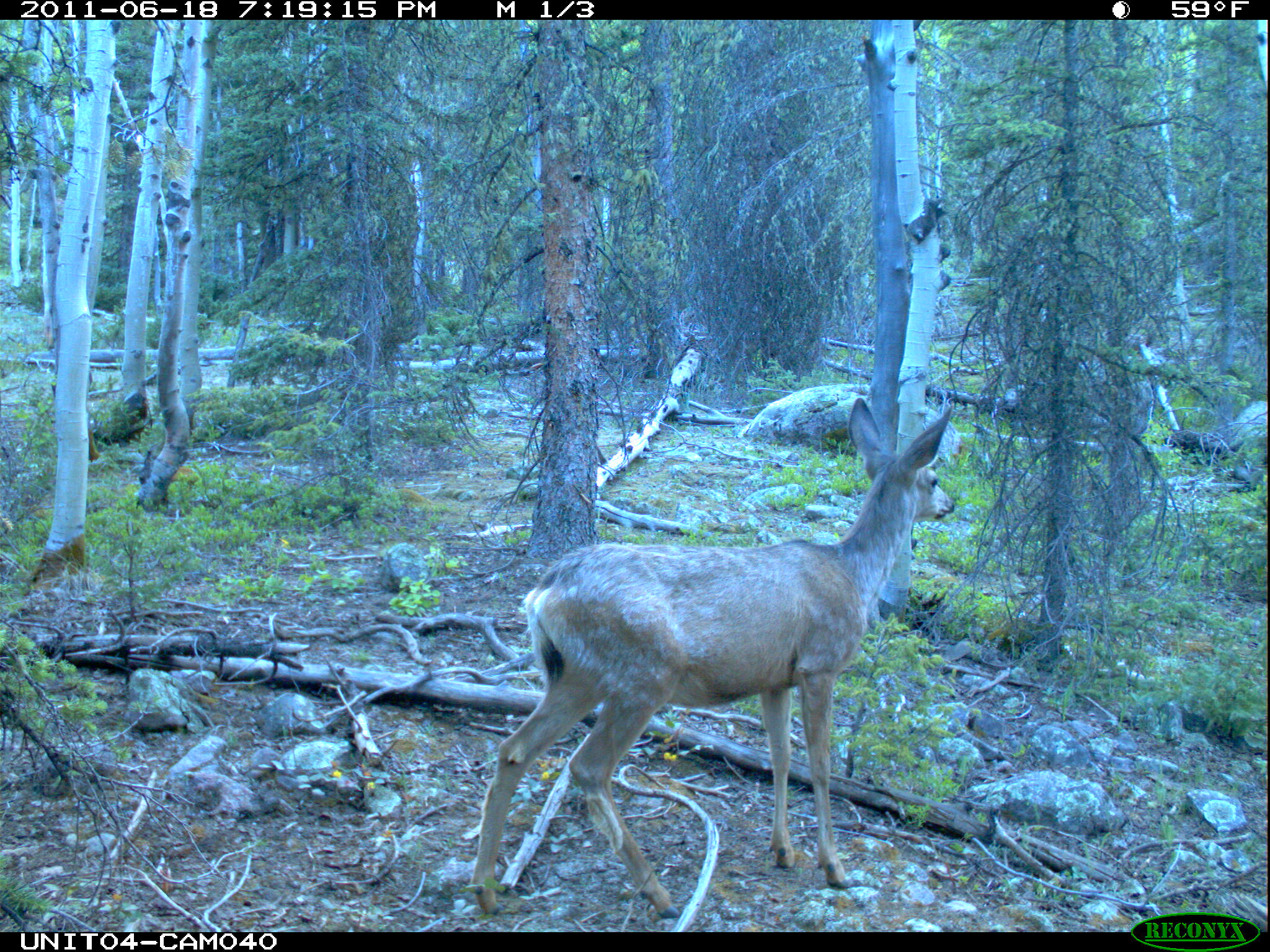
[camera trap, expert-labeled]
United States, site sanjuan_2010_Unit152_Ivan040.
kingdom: Animalia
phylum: Chordata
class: Mammalia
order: Artiodactyla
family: Cervidae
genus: Odocoileus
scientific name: Odocoileus hemionus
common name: mule deer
Odocoileus hemionus (mule deer).